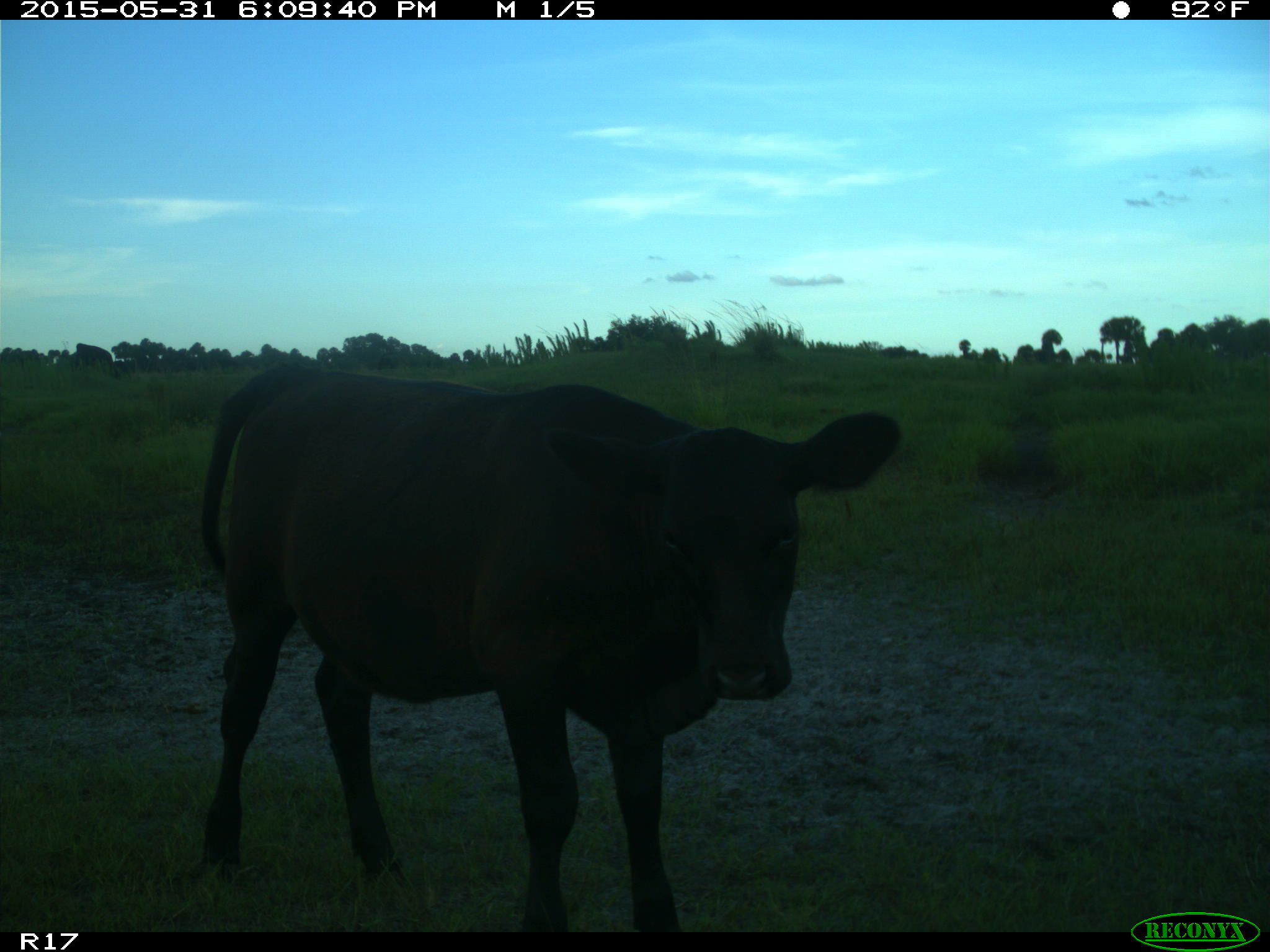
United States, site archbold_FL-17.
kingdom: Animalia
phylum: Chordata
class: Mammalia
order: Artiodactyla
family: Bovidae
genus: Bos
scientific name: Bos taurus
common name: domestic cow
Bos taurus (domestic cow).